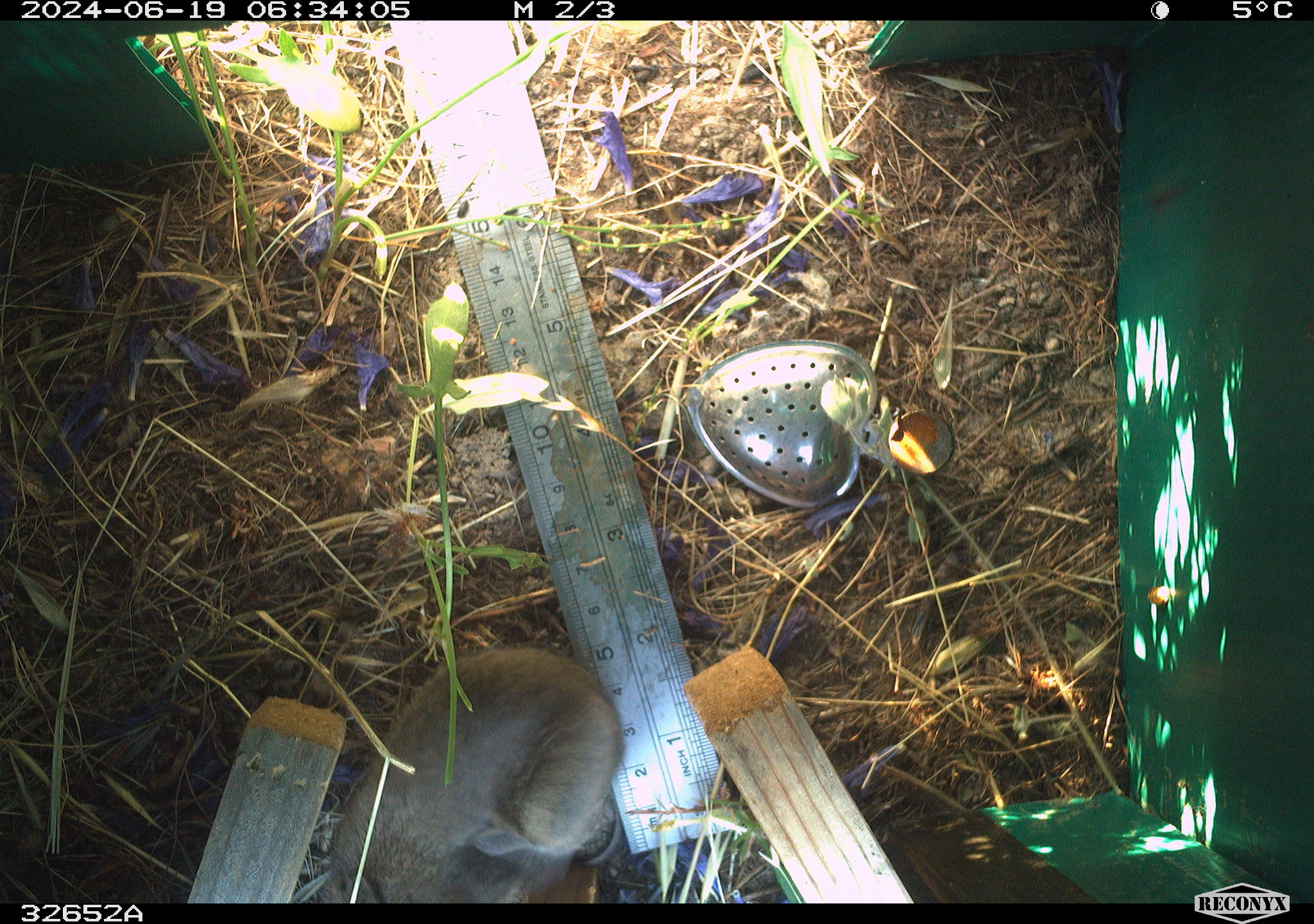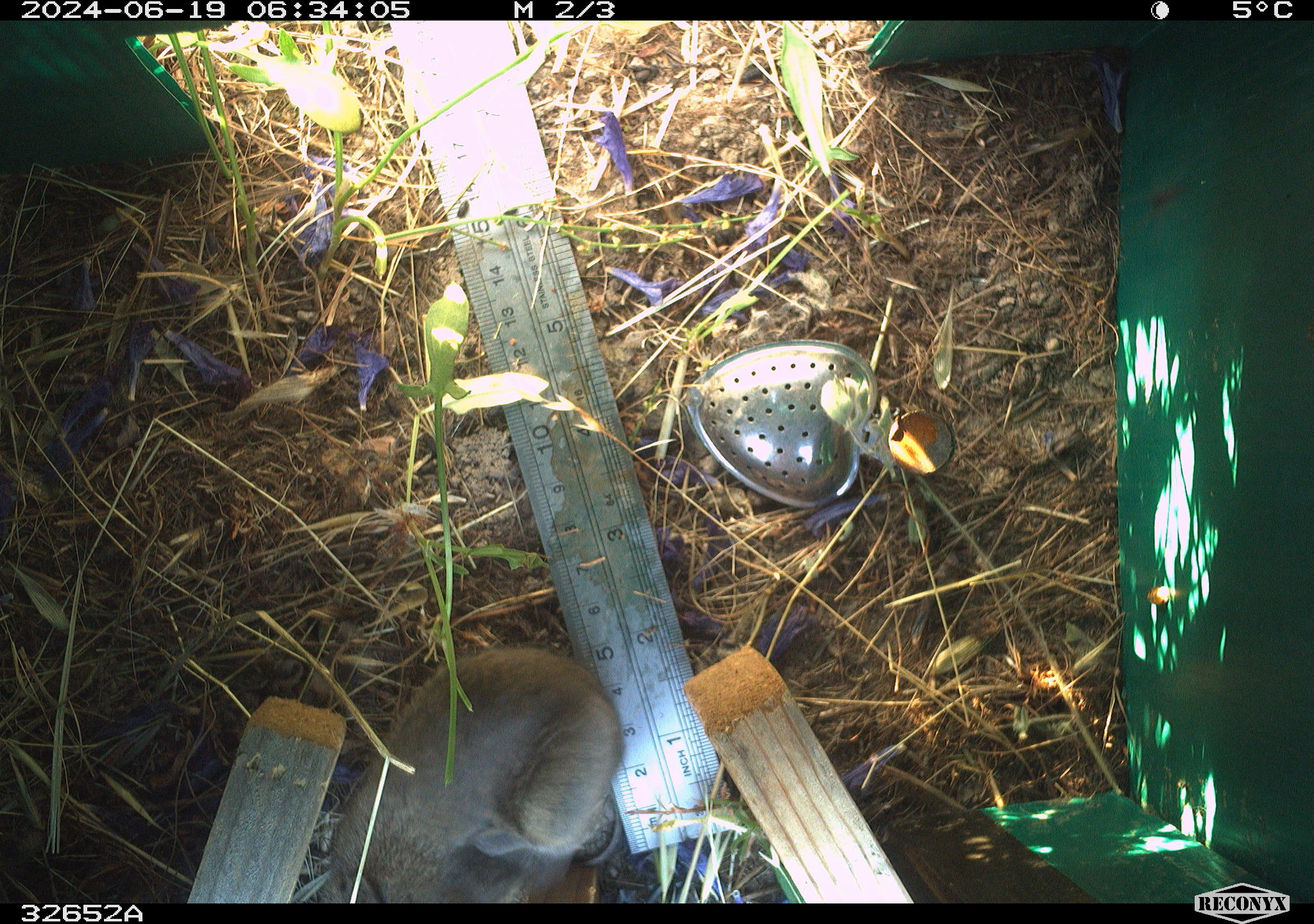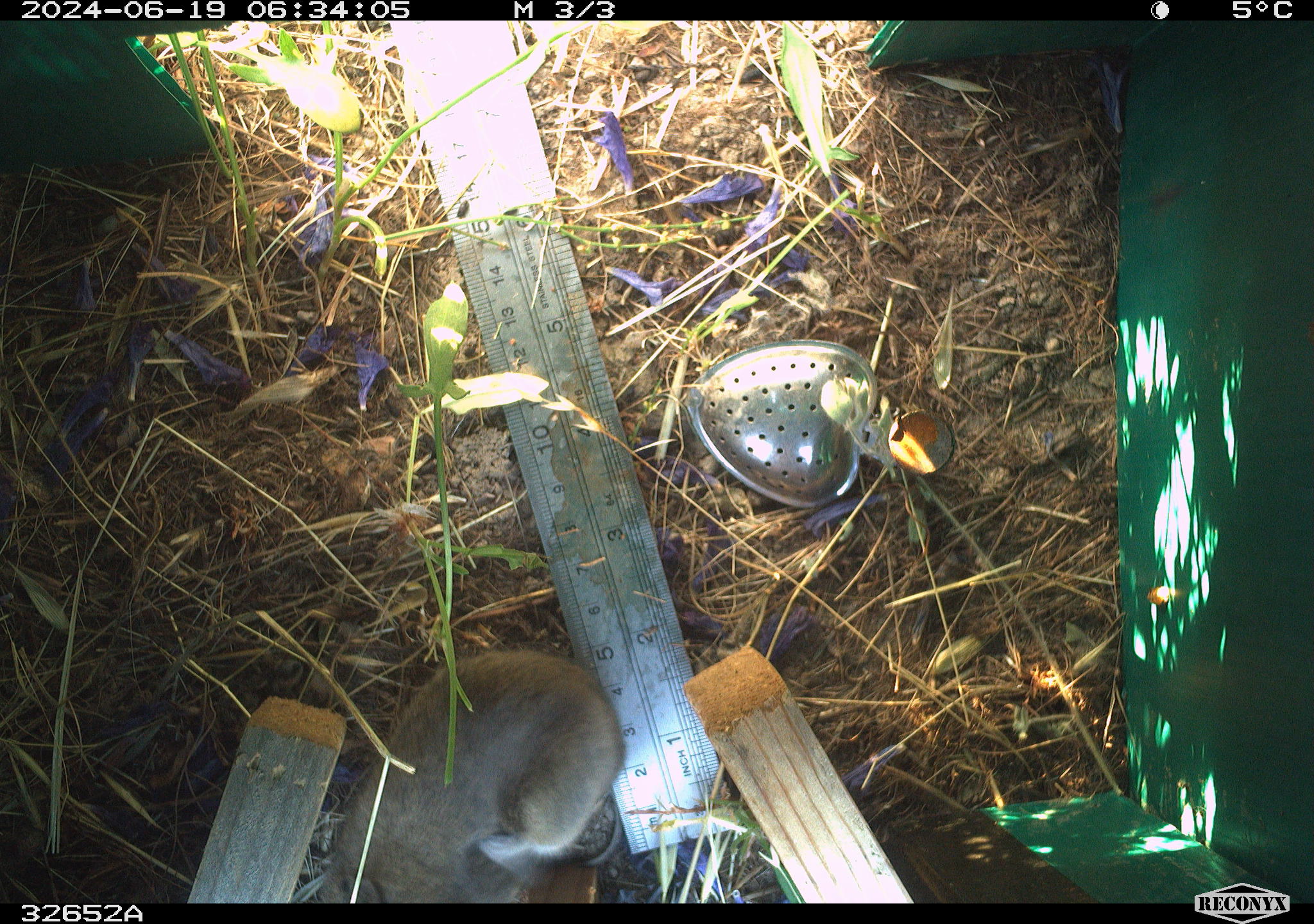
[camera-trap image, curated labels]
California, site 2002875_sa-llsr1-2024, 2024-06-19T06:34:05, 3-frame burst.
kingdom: Animalia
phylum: Chordata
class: Mammalia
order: Rodentia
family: Cricetidae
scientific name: Arvicolinae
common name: voles, lemmings, and muskrats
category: arvicolinae subfamily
Arvicolinae subfamily (voles, lemmings, and muskrats) (Arvicolinae).